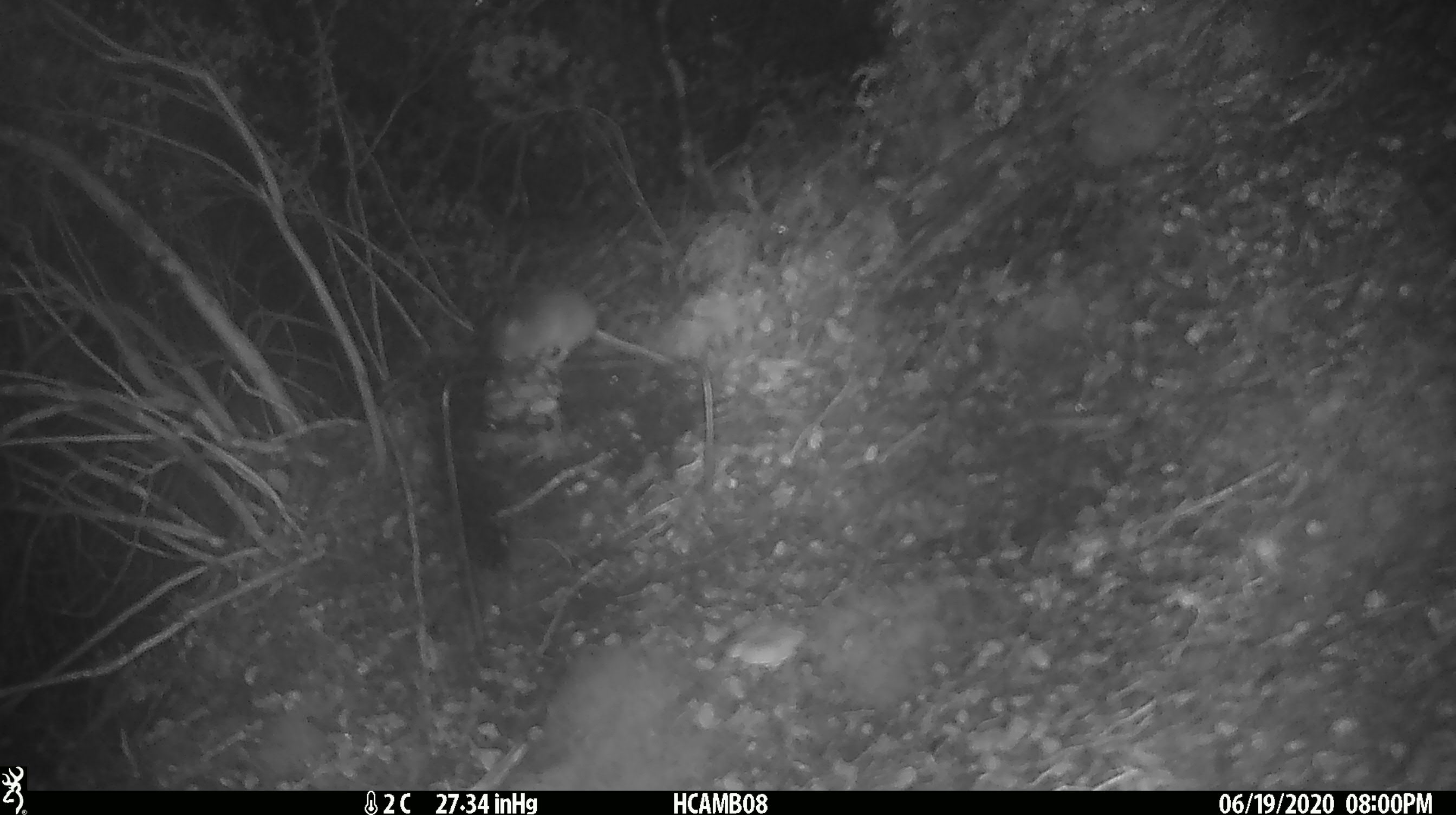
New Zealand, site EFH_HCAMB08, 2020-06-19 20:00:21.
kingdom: Animalia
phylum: Chordata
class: Mammalia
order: Rodentia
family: Muridae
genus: Mus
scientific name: Mus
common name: mouse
Mouse (Mus).